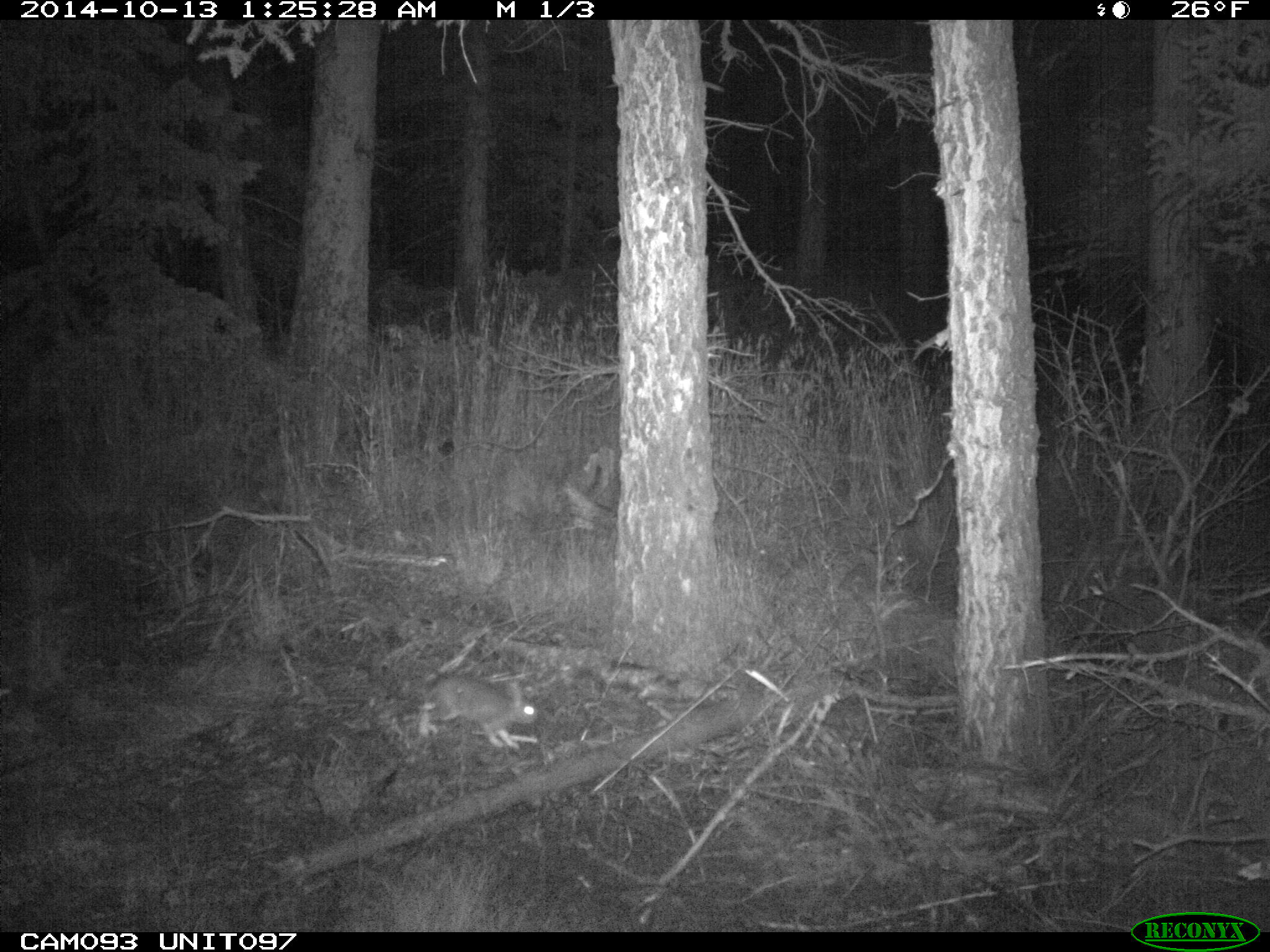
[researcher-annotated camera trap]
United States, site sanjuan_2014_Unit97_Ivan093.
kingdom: Animalia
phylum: Chordata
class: Mammalia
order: Lagomorpha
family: Leporidae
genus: Lepus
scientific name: Lepus americanus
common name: snowshoe hare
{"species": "Lepus americanus (snowshoe hare)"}